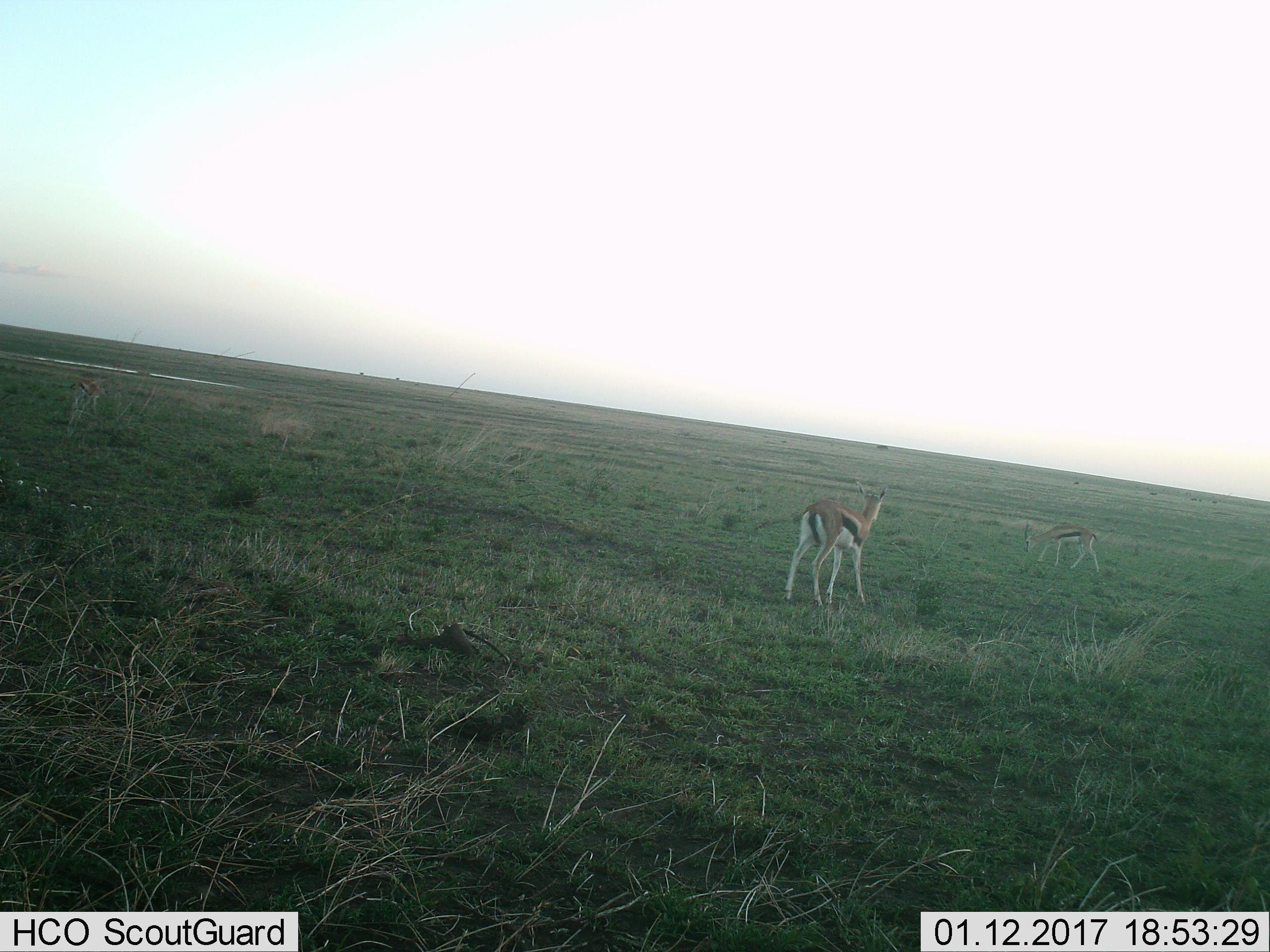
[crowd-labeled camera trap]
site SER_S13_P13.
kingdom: Animalia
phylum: Chordata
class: Mammalia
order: Artiodactyla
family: Bovidae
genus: Eudorcas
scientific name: Eudorcas thomsonii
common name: thomson's gazelle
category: gazellethomsons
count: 2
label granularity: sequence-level